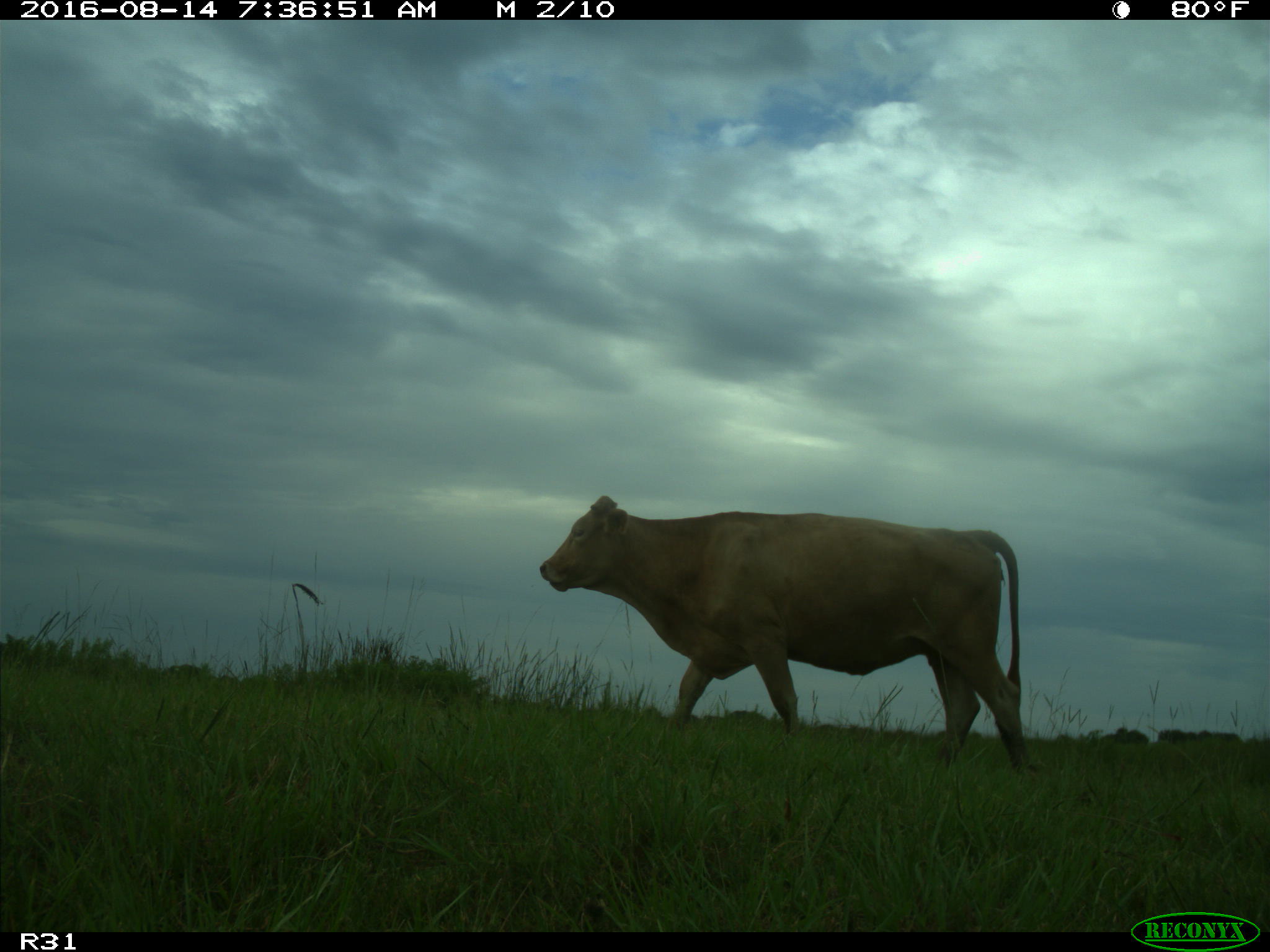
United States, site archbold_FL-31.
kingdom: Animalia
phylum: Chordata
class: Mammalia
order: Artiodactyla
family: Bovidae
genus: Bos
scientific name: Bos taurus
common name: domestic cow